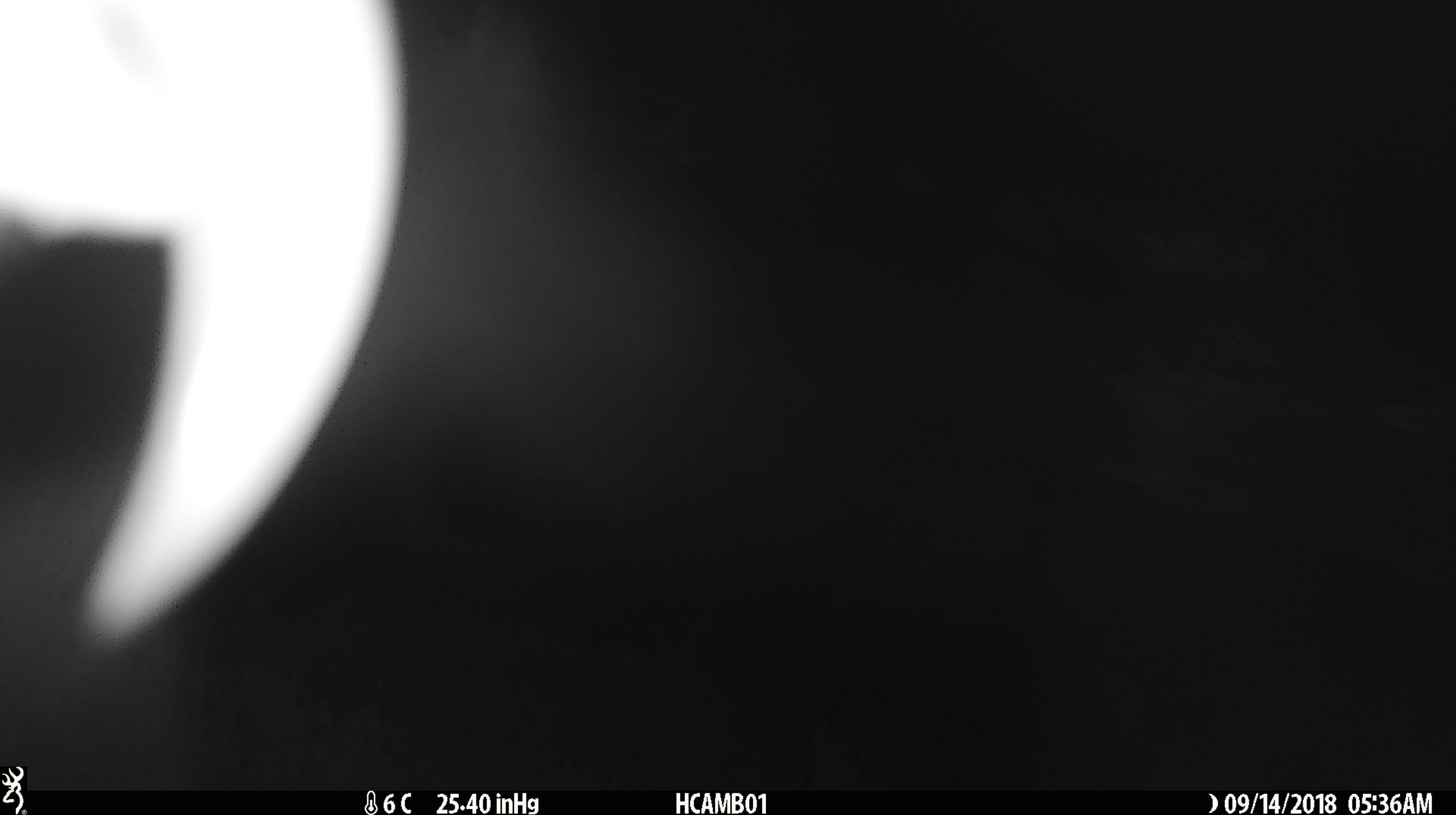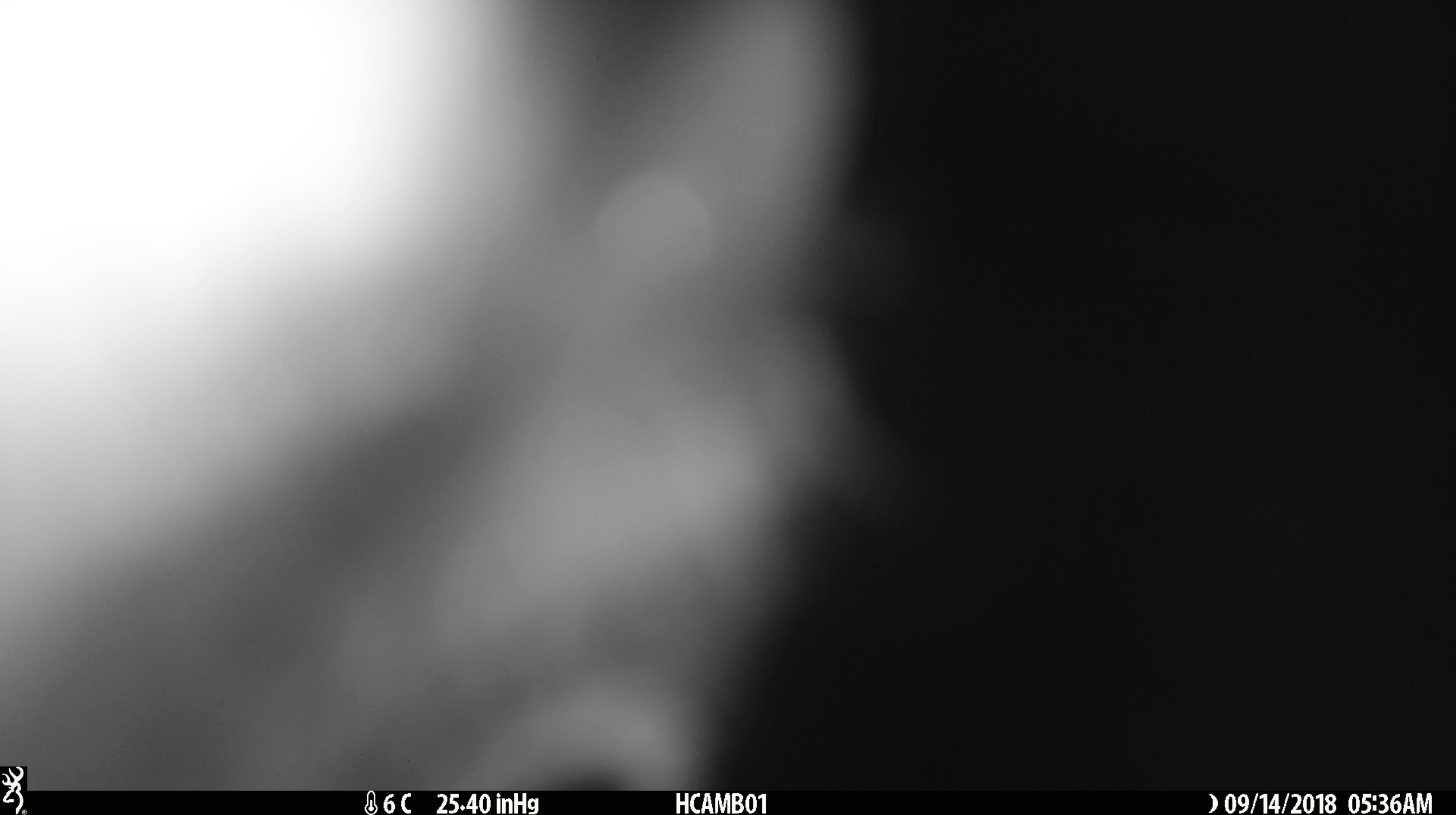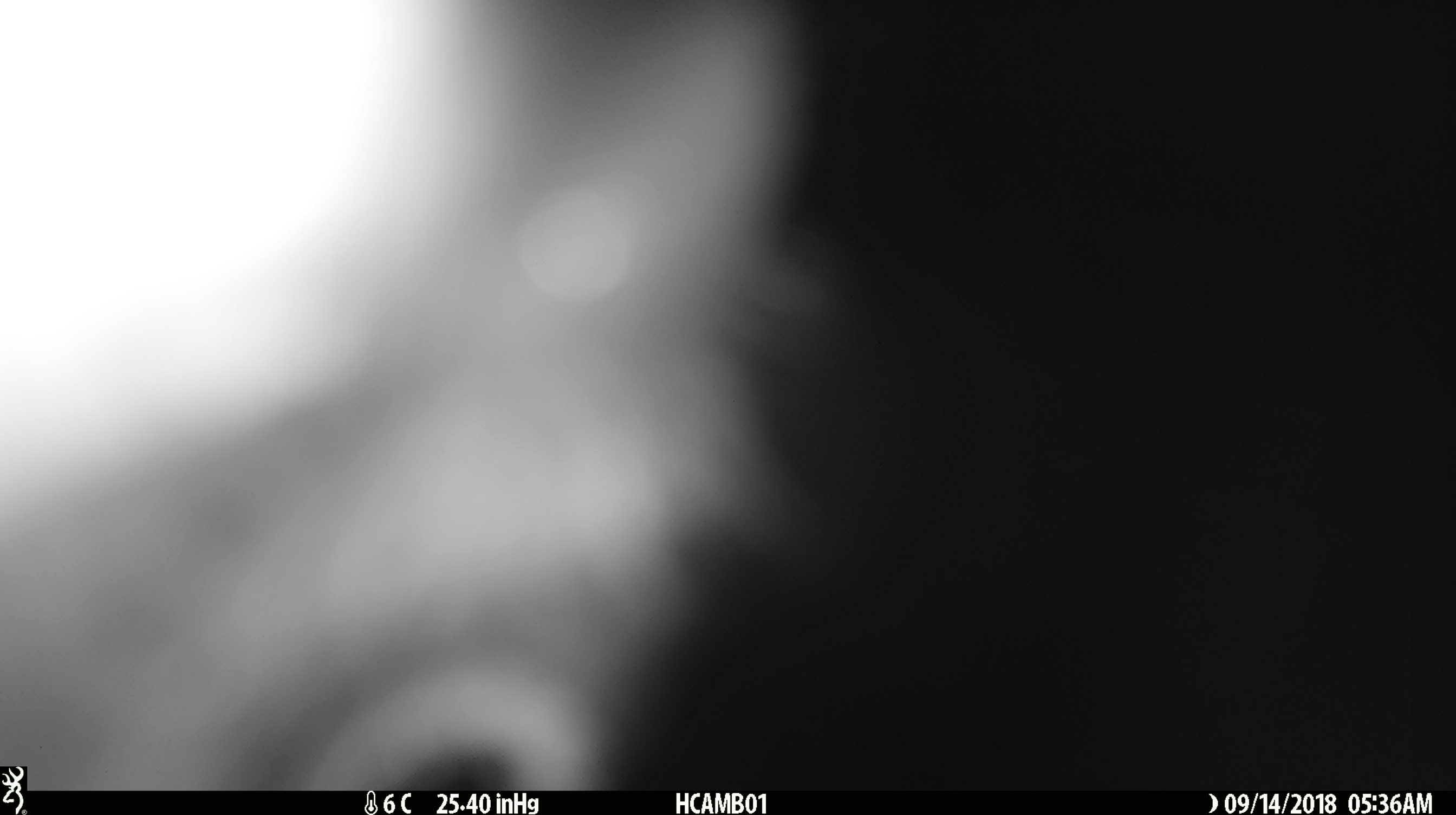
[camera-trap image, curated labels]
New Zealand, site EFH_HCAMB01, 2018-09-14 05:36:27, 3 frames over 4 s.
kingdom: Animalia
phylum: Chordata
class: Aves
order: Psittaciformes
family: Strigopidae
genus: Nestor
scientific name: Nestor notabilis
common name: kea